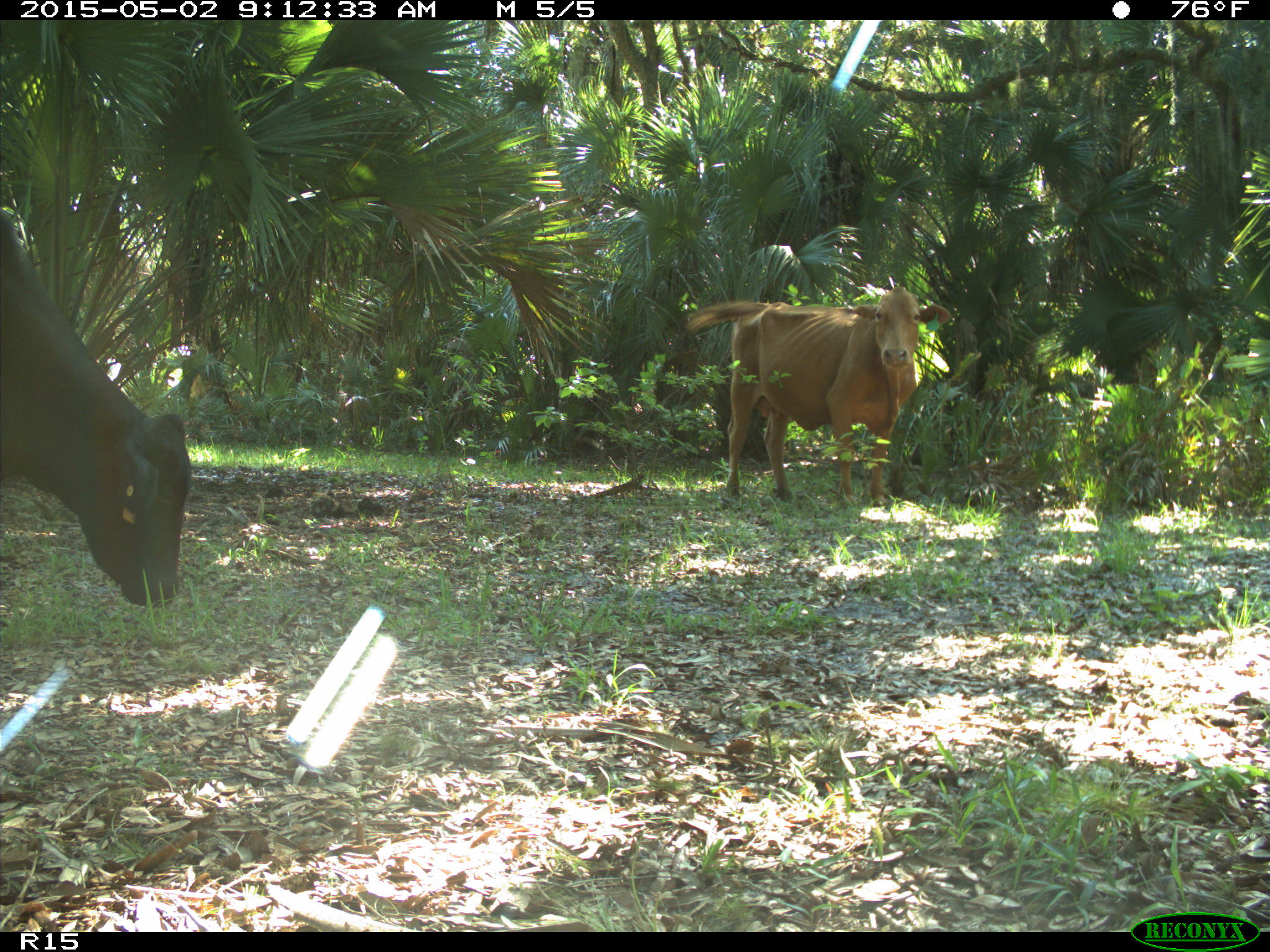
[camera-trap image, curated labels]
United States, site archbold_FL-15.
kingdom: Animalia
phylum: Chordata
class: Mammalia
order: Artiodactyla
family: Bovidae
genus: Bos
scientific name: Bos taurus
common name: domestic cow